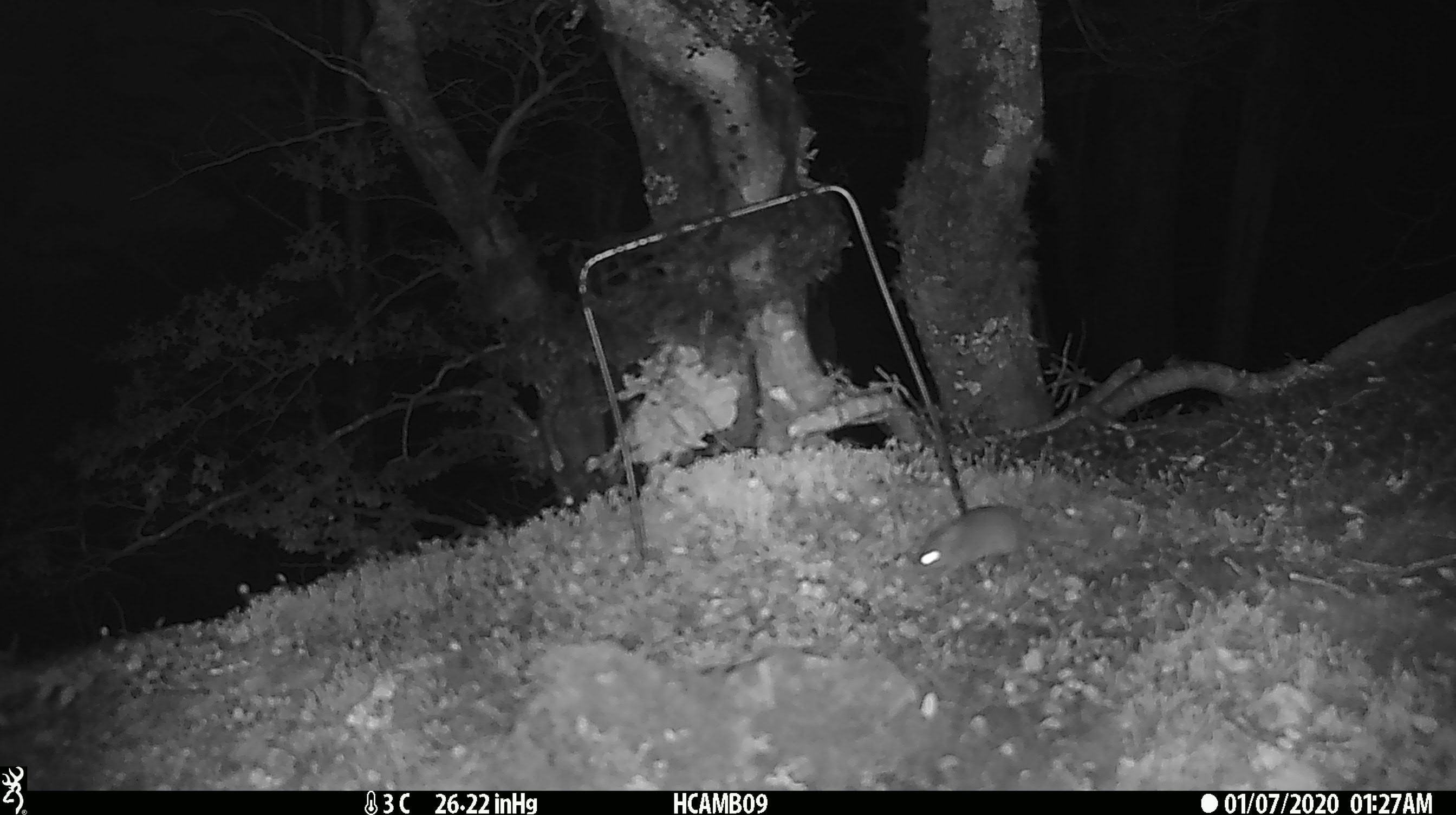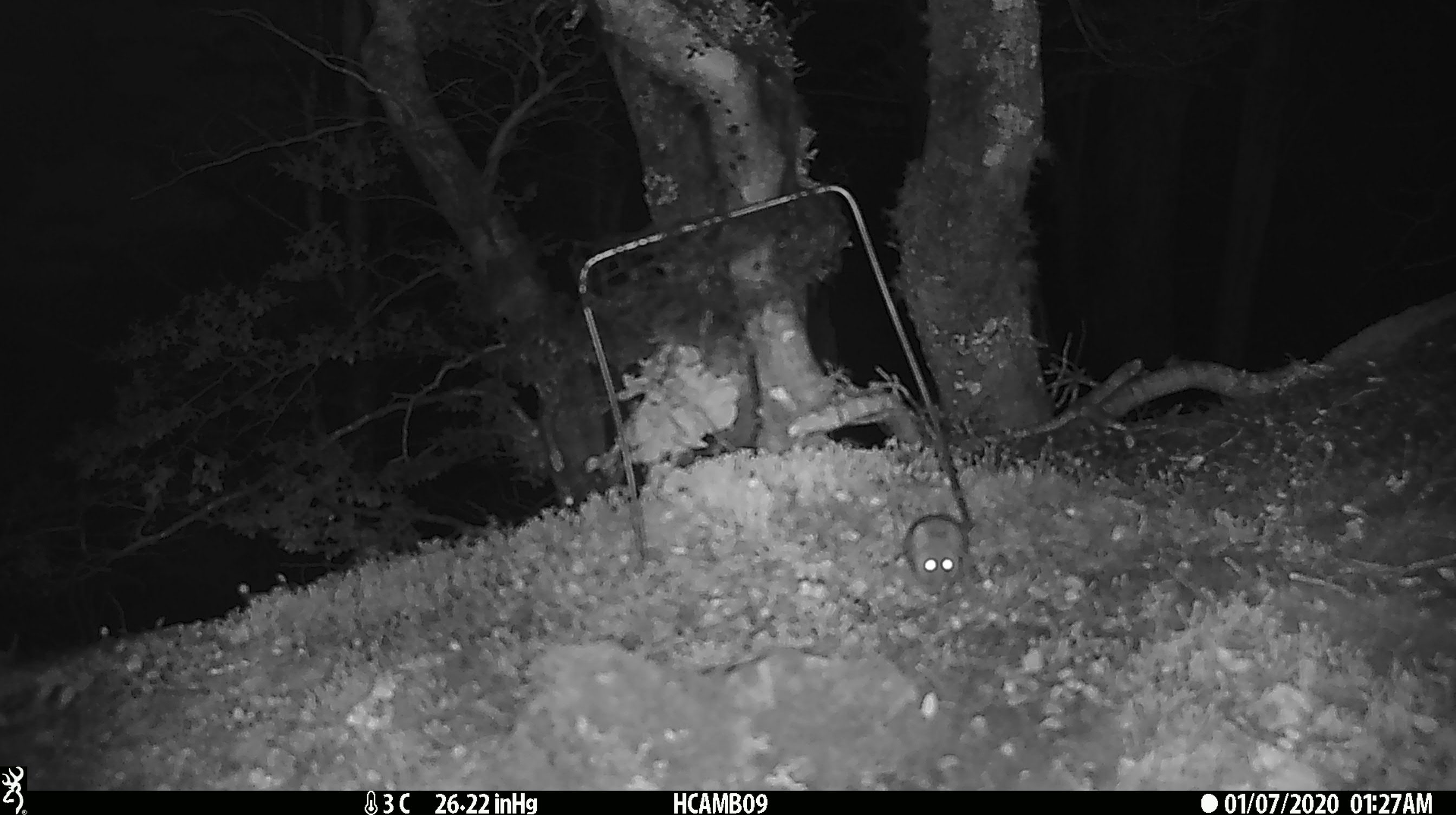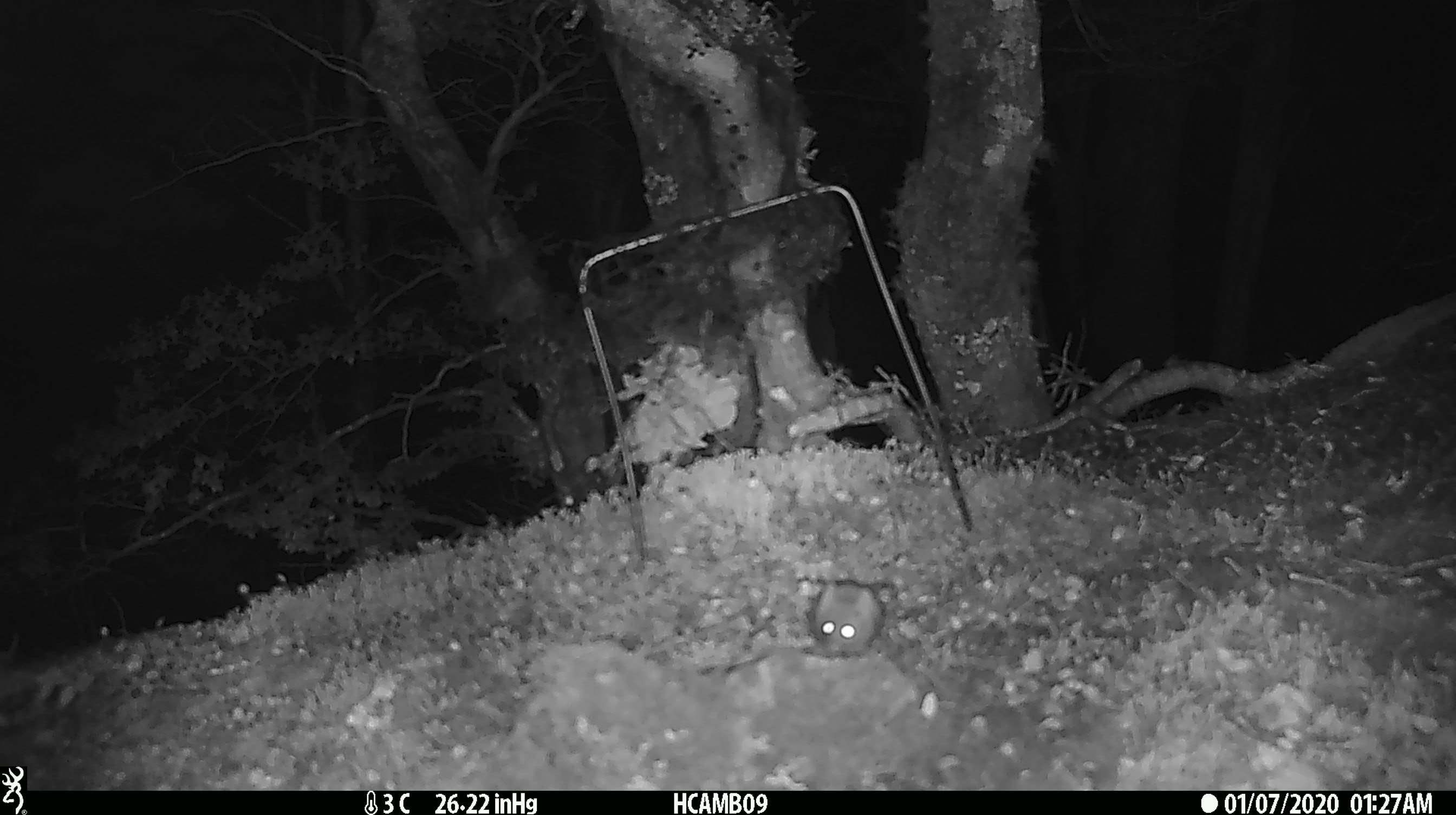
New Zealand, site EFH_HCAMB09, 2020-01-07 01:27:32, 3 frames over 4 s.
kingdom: Animalia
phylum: Chordata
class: Mammalia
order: Rodentia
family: Muridae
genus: Mus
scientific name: Mus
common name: mouse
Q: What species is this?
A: Mouse (Mus).